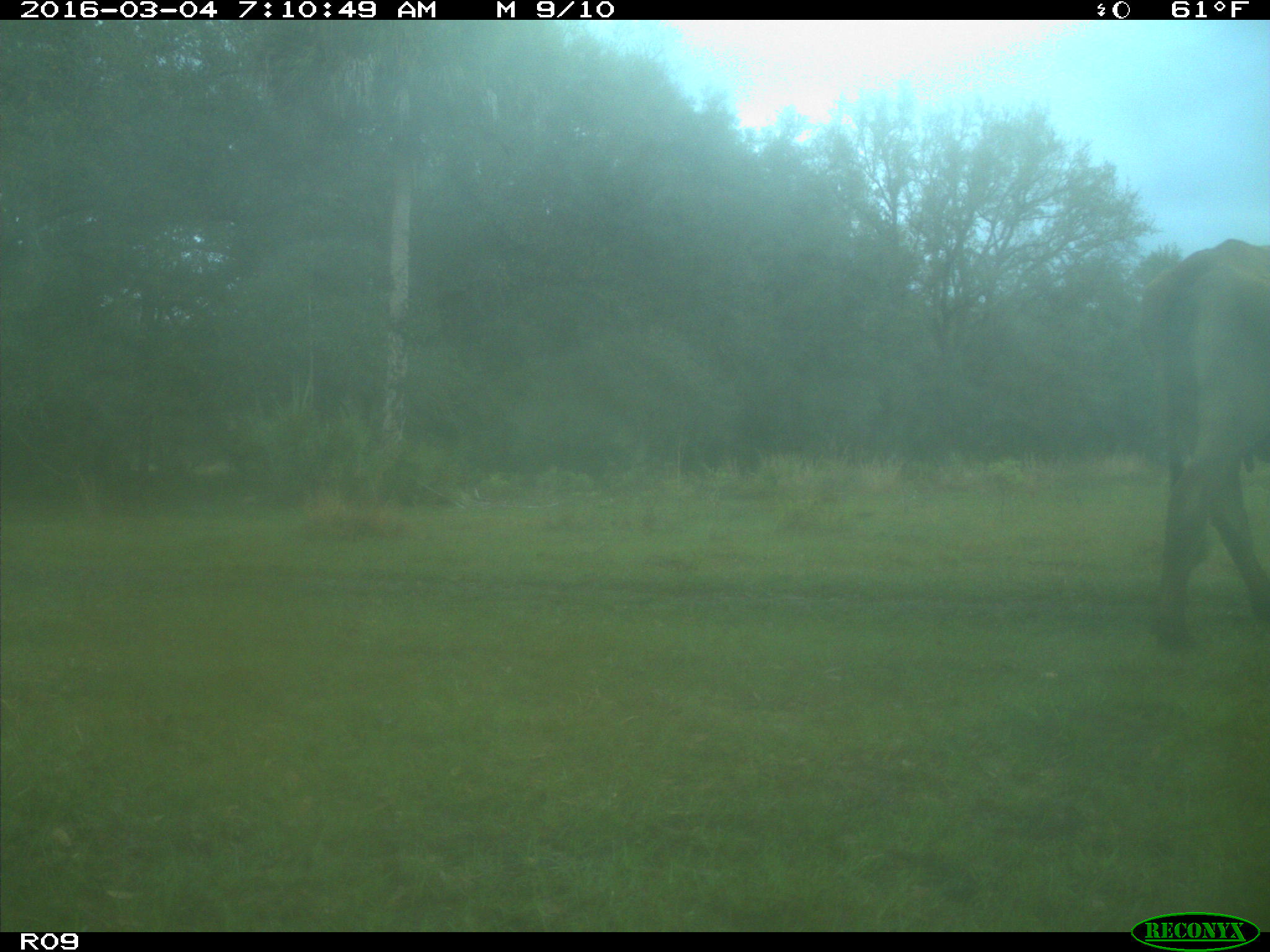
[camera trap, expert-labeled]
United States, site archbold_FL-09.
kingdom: Animalia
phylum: Chordata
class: Mammalia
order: Artiodactyla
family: Bovidae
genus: Bos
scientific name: Bos taurus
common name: domestic cow